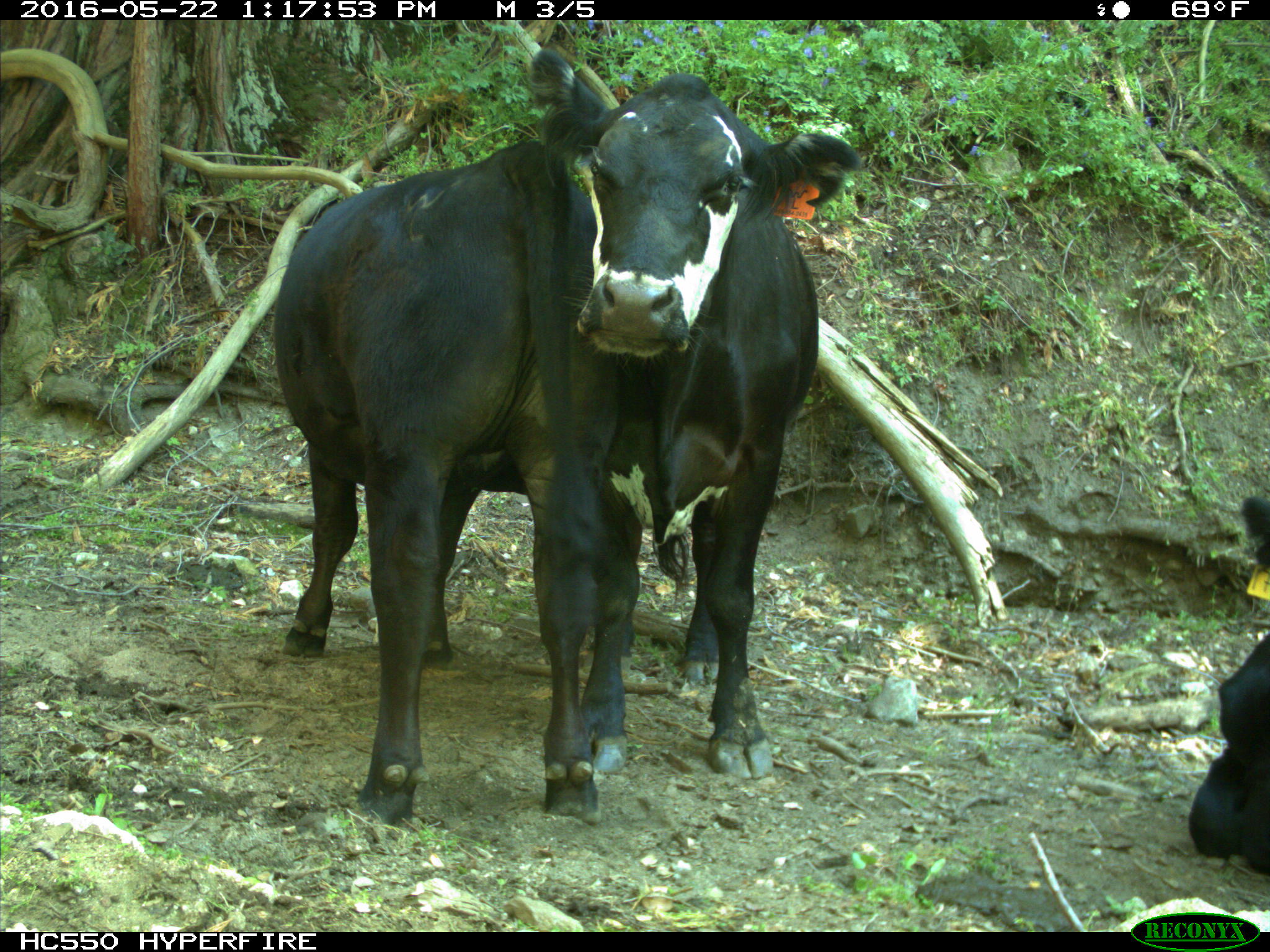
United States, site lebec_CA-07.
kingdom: Animalia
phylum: Chordata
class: Mammalia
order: Artiodactyla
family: Bovidae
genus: Bos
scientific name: Bos taurus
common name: domestic cow